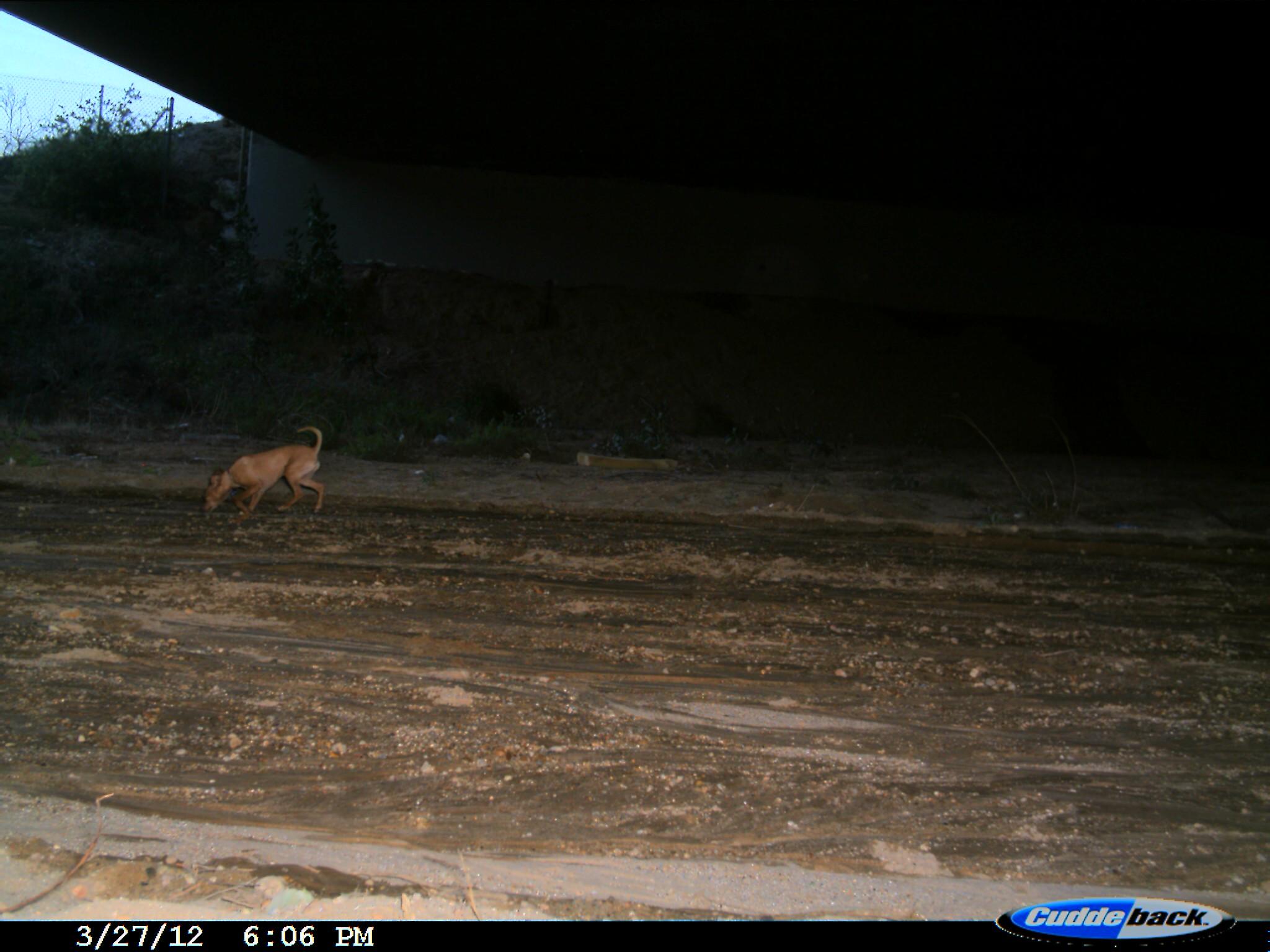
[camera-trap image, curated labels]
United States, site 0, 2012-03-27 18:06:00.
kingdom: Animalia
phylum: Chordata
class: Mammalia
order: Carnivora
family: Canidae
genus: Canis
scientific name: Canis familiaris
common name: domestic dog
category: dog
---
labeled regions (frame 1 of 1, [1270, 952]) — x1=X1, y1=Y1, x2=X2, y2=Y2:
dog: x1=190, y1=416, x2=333, y2=530